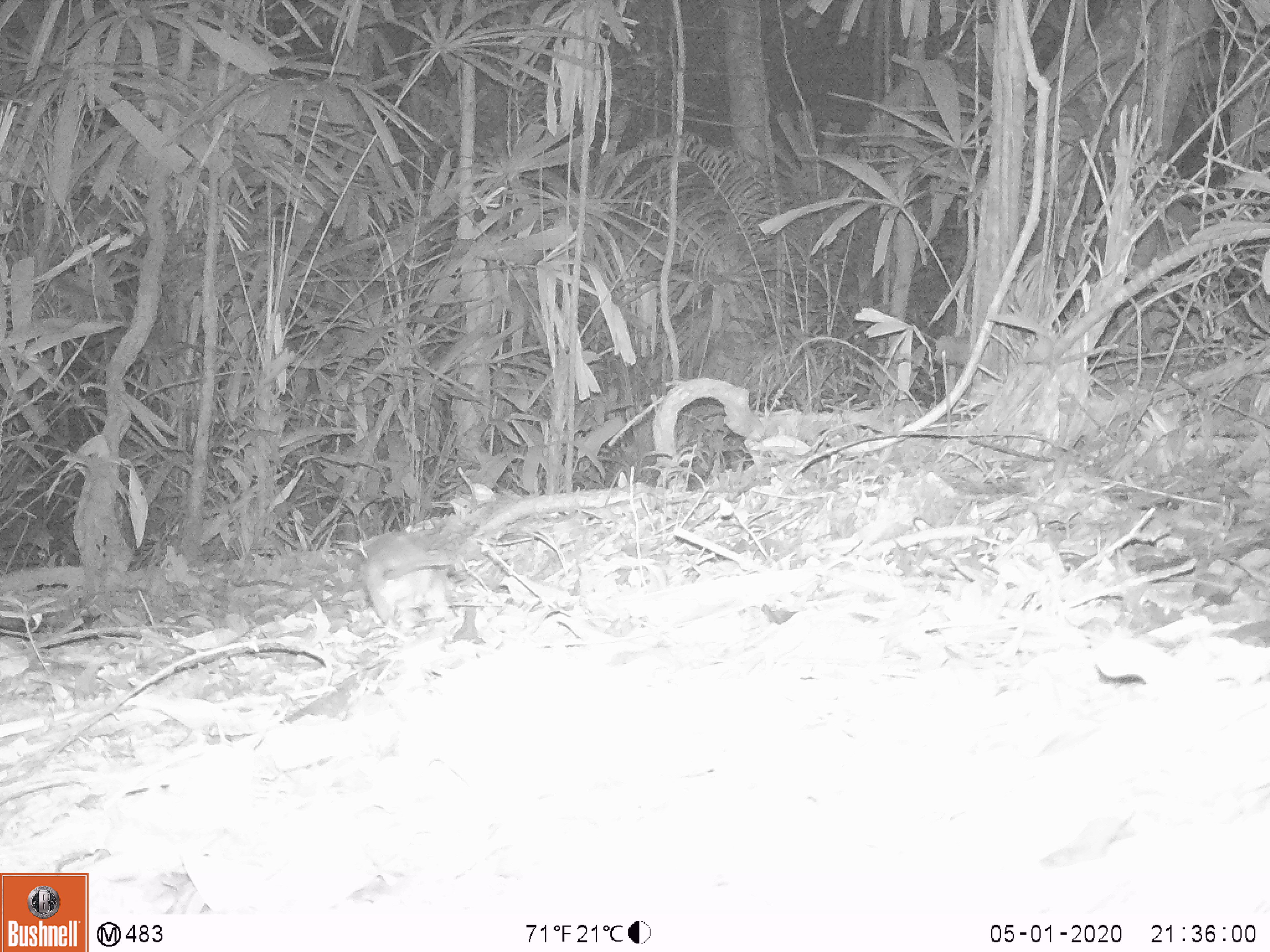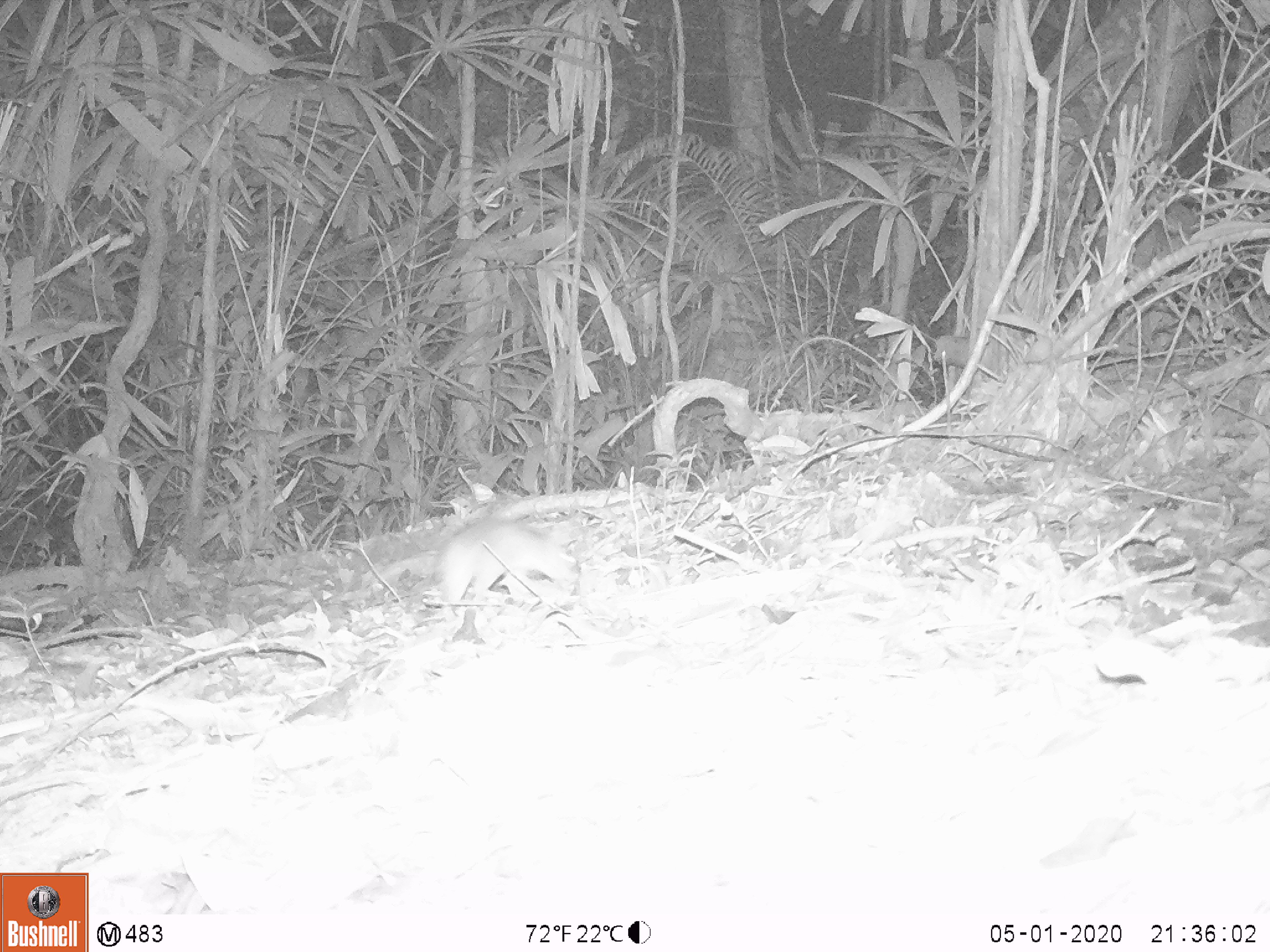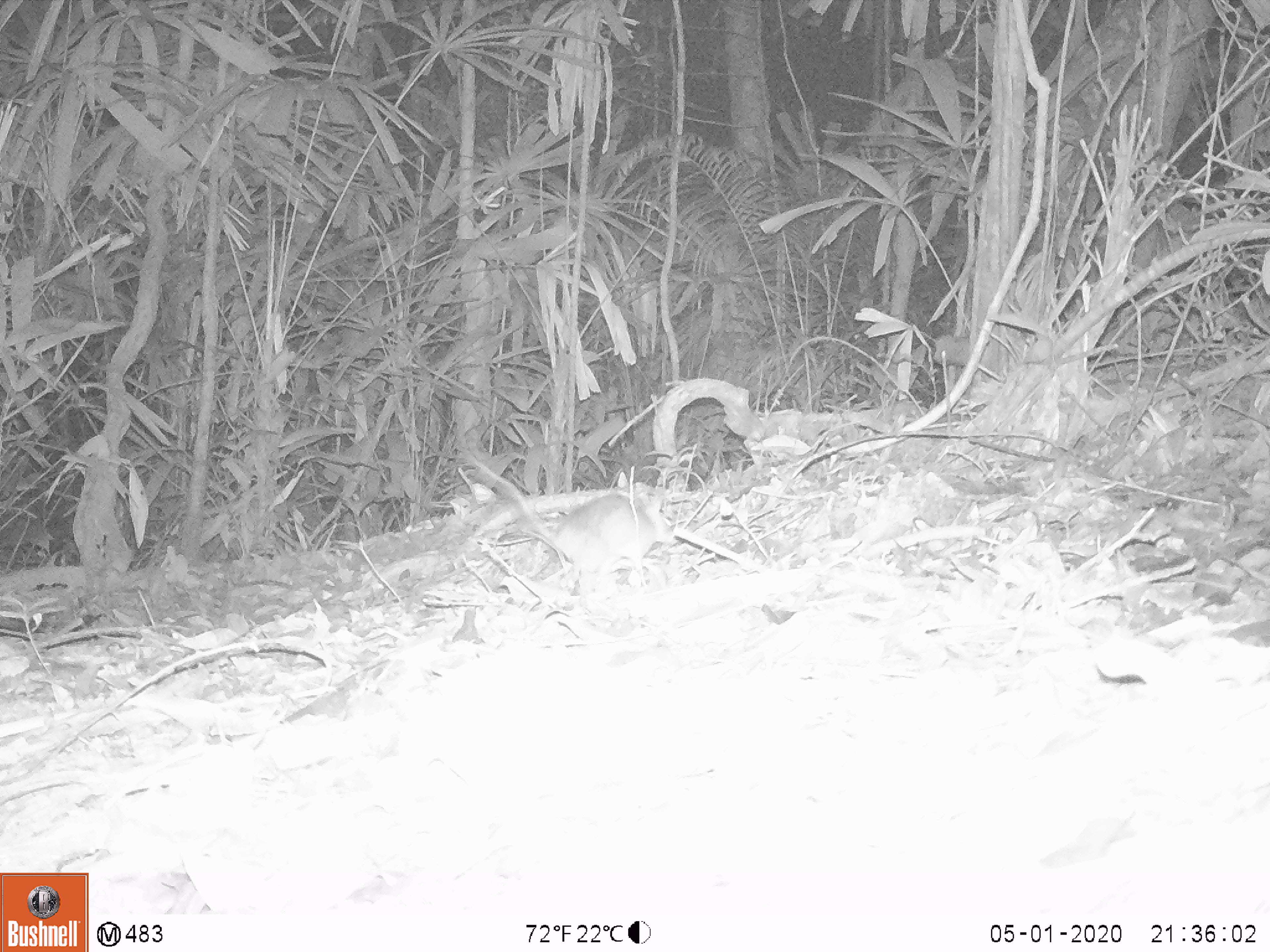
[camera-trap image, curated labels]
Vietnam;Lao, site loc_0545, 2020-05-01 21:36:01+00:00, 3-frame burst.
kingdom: Animalia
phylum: Chordata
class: Mammalia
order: Rodentia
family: Muridae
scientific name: Muridae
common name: old-world mice and rats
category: unidentified murid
Unidentified murid (old-world mice and rats) (Muridae). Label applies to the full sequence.